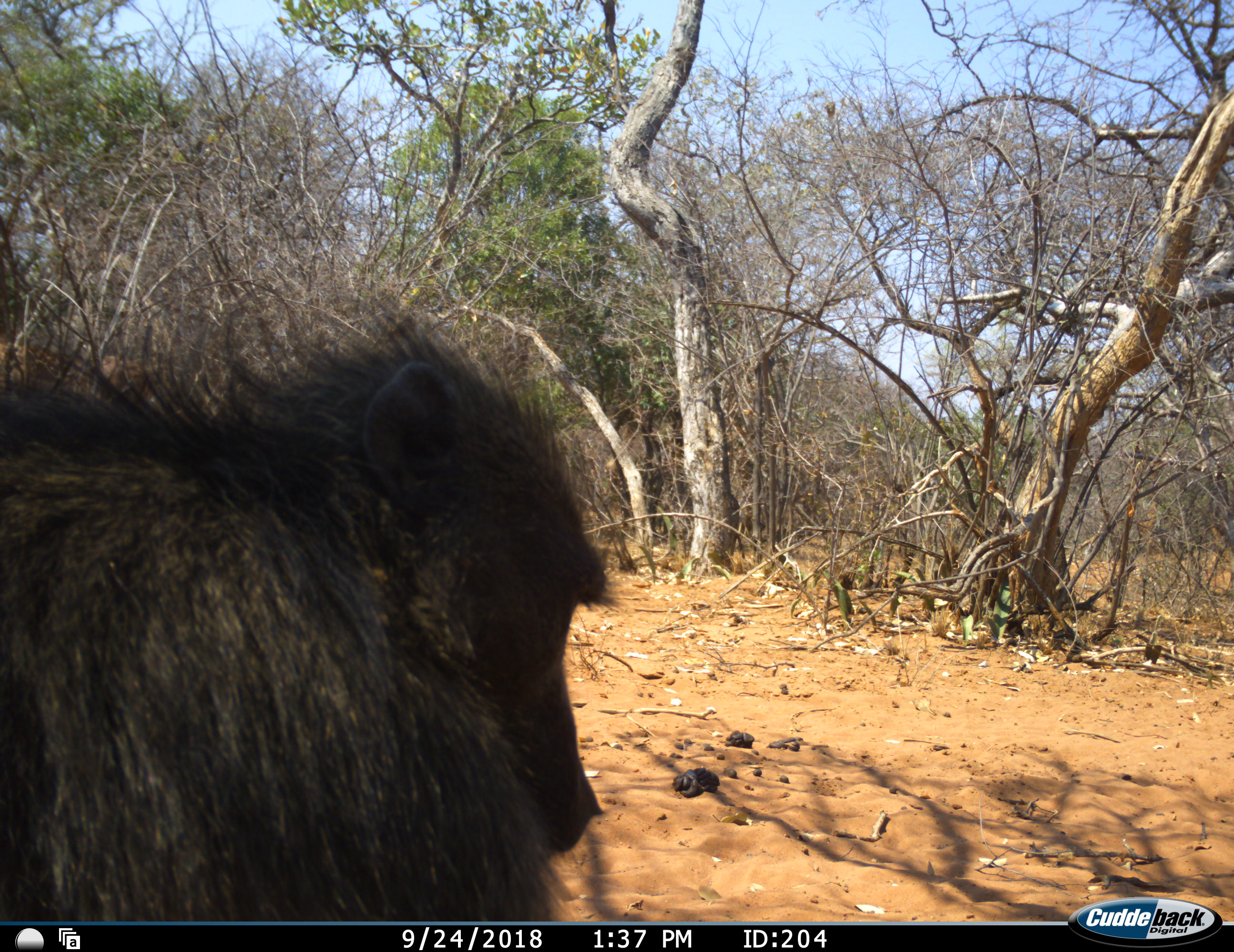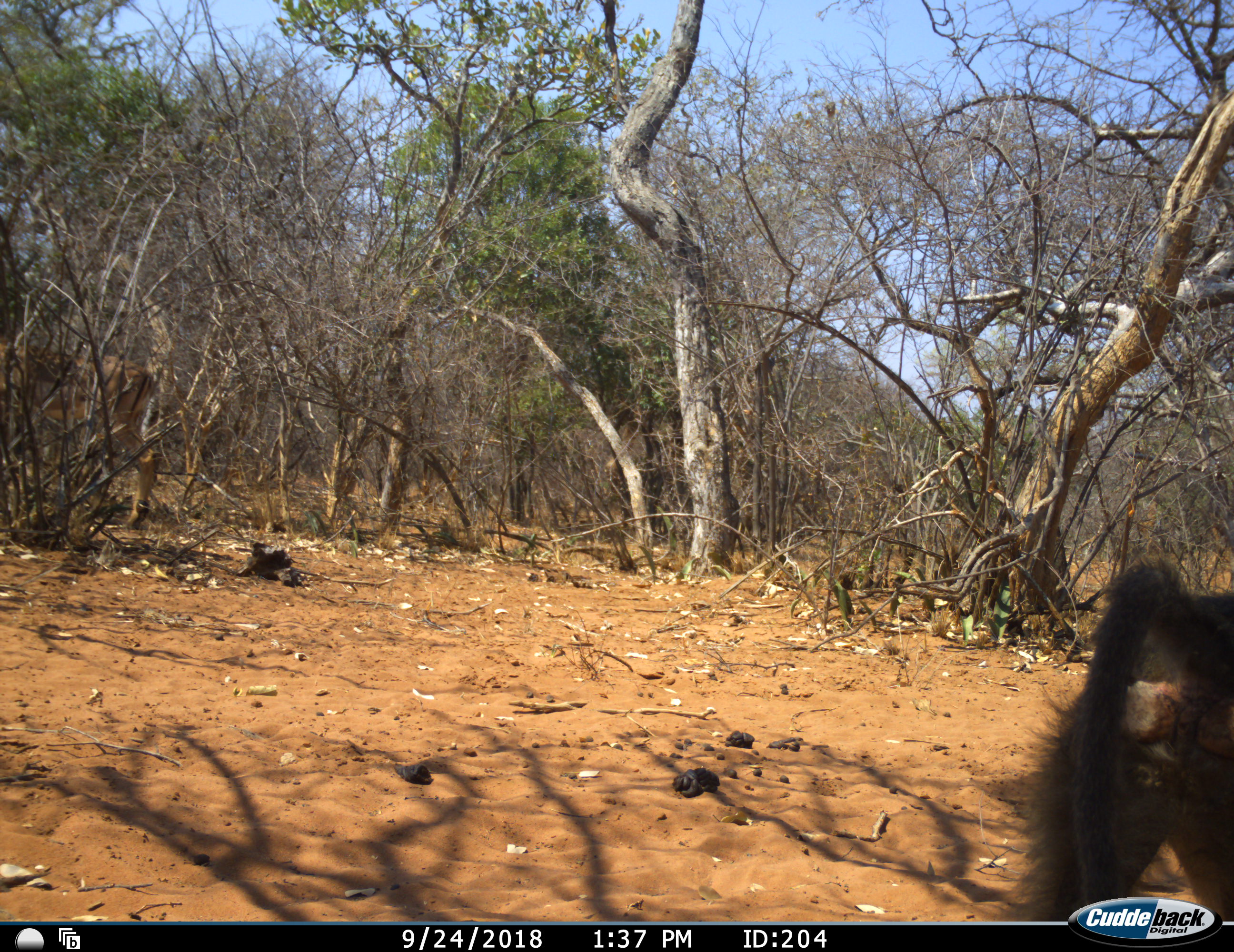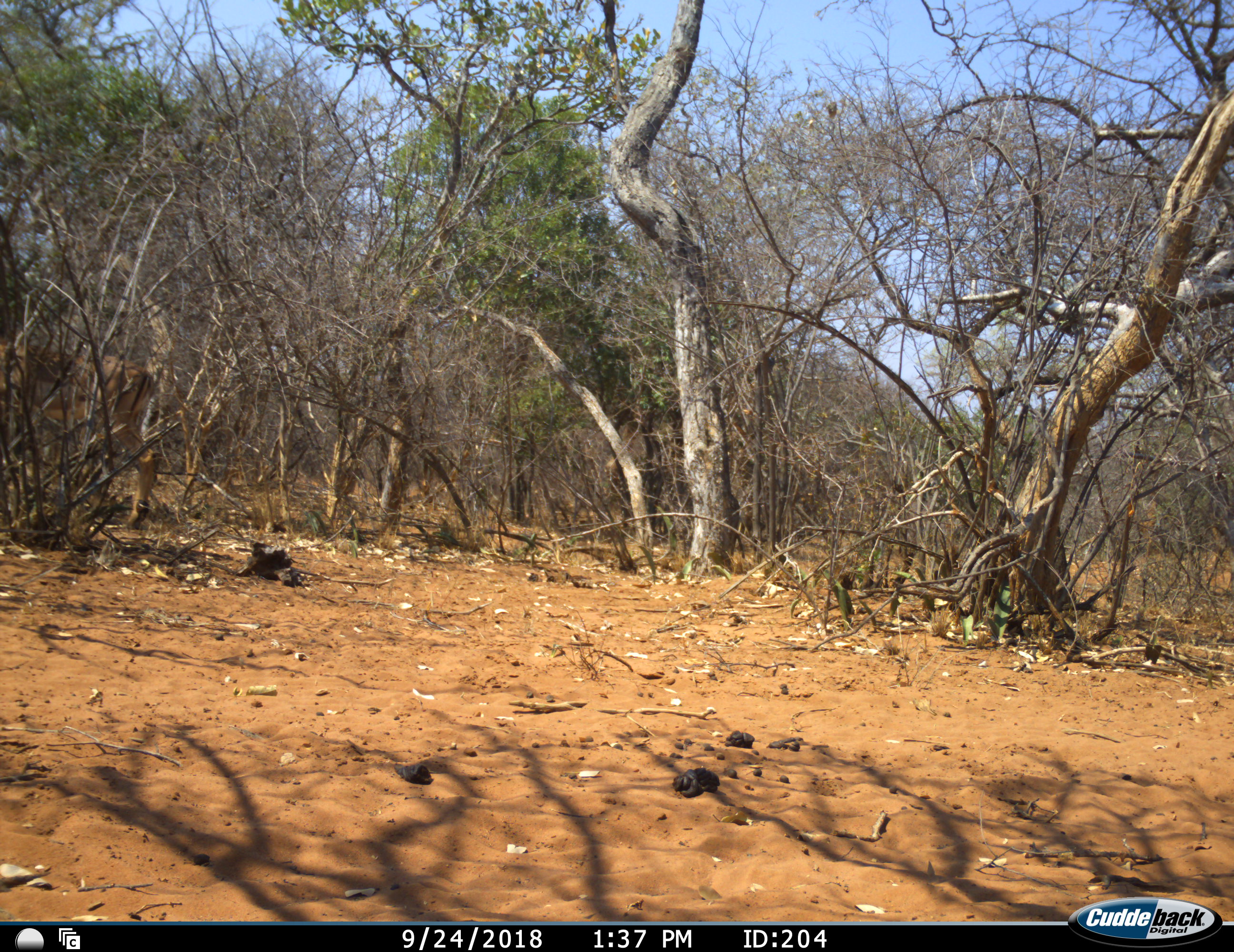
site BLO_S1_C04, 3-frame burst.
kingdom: Animalia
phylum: Chordata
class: Mammalia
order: Primates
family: Cercopithecidae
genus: Papio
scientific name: Papio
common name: baboon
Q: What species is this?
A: Baboon (Papio).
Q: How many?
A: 1.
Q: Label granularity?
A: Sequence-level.